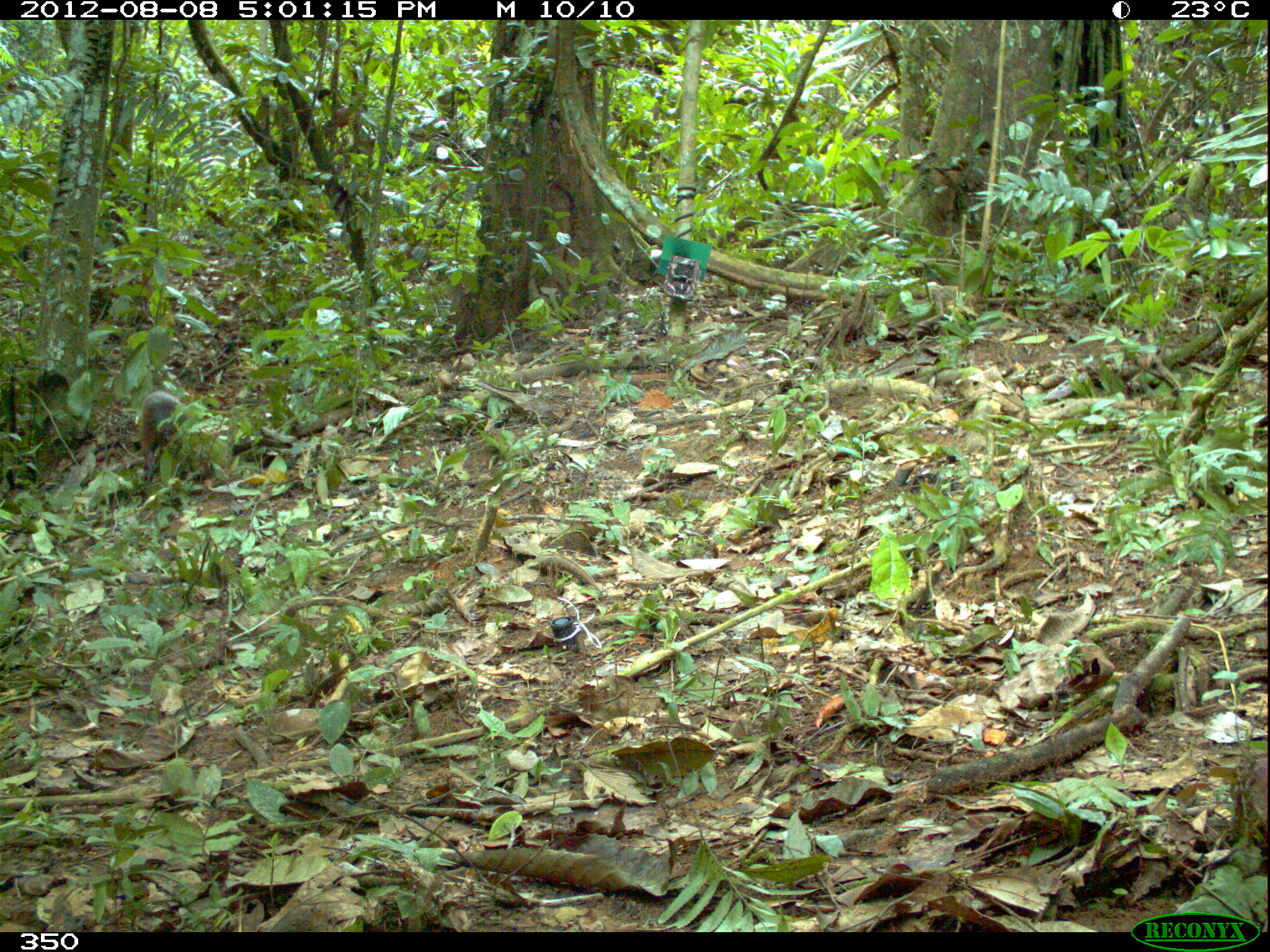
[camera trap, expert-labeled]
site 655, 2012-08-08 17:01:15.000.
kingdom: Animalia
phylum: Chordata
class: Mammalia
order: Rodentia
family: Dasyproctidae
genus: Dasyprocta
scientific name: Dasyprocta punctata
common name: central american agouti